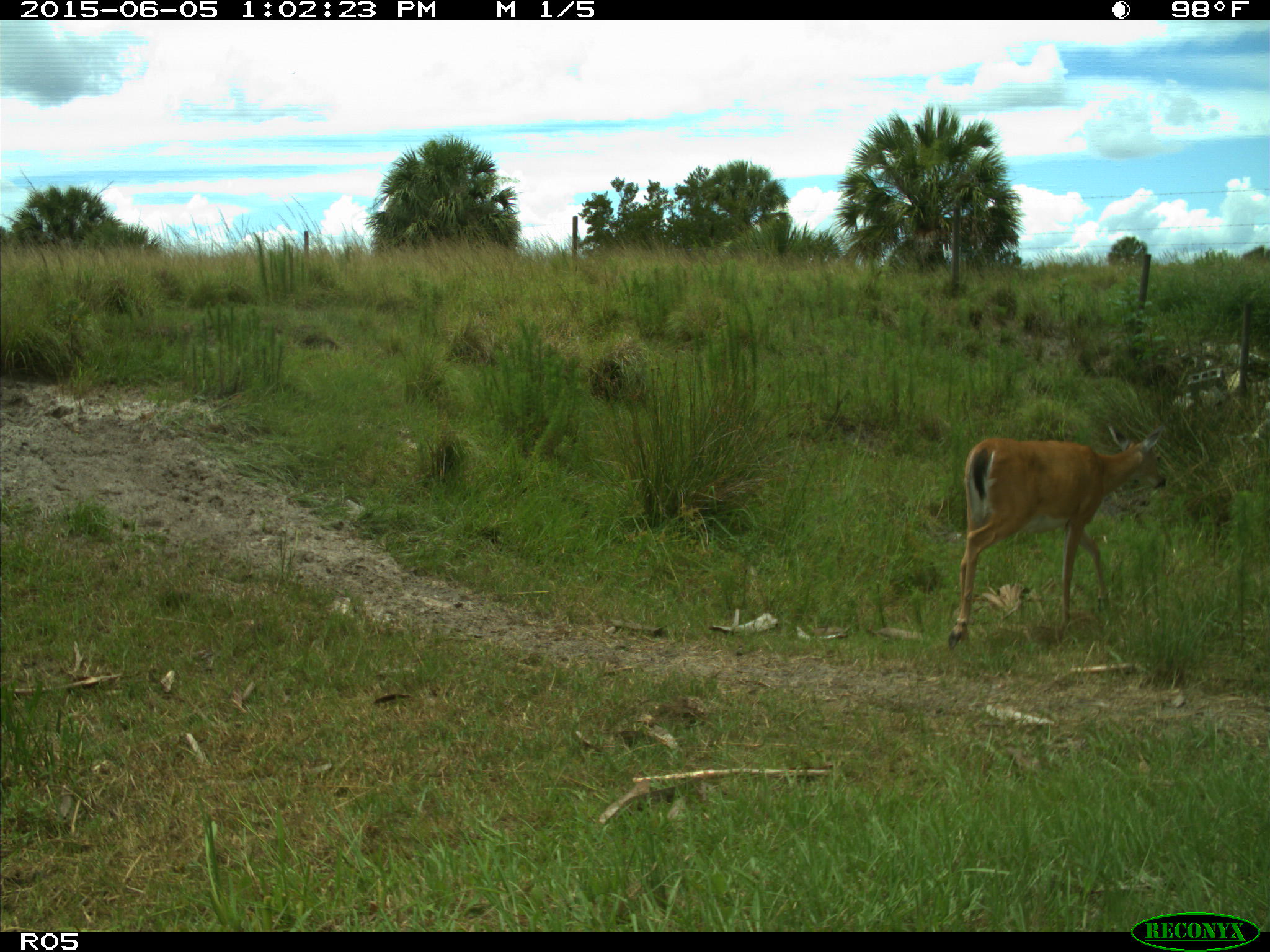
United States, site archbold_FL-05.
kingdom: Animalia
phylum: Chordata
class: Mammalia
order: Artiodactyla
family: Cervidae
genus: Odocoileus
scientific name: Odocoileus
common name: deer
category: unidentified deer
Unidentified deer (deer) (Odocoileus).